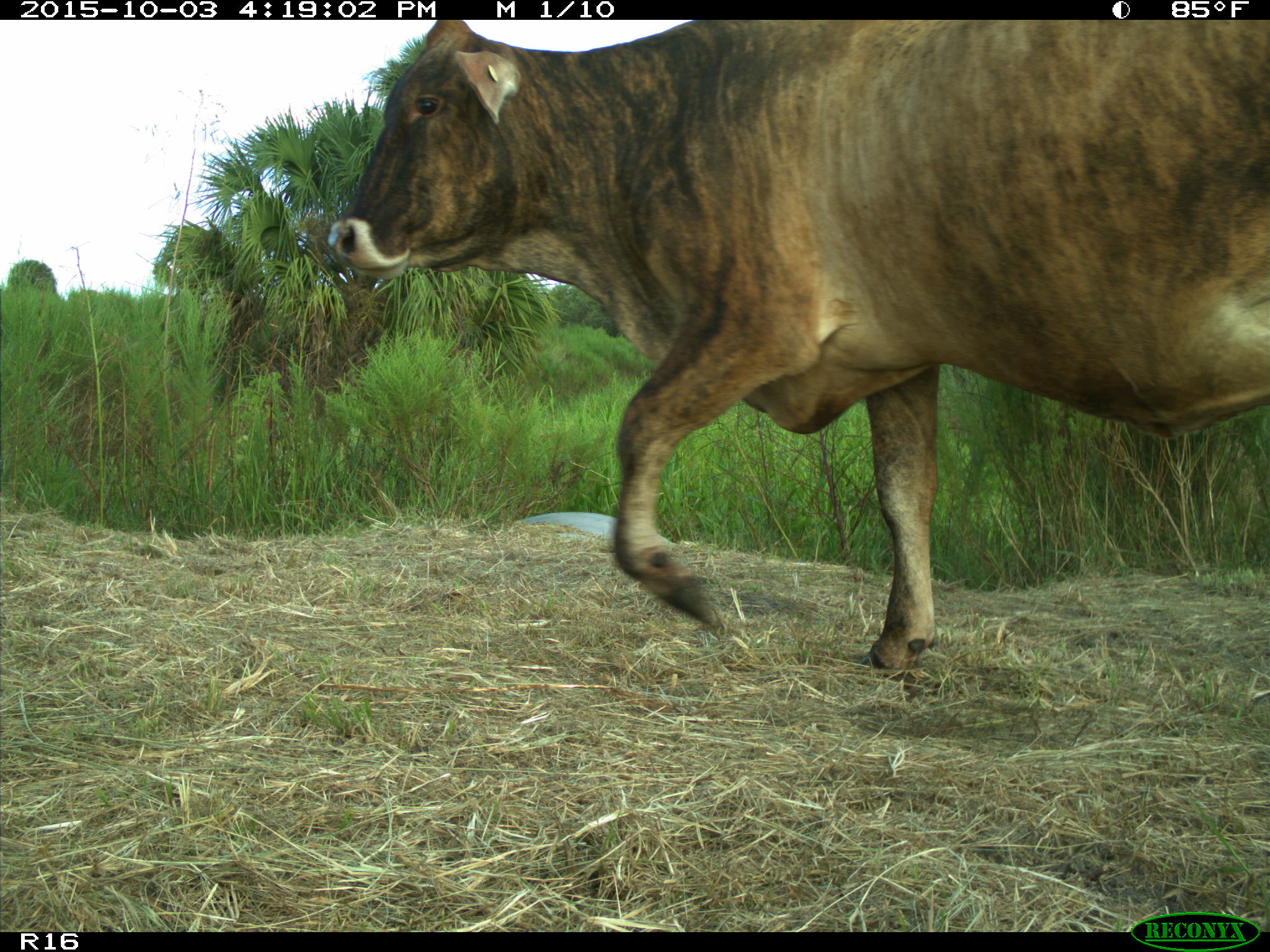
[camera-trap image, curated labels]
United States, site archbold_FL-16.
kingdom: Animalia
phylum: Chordata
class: Mammalia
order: Artiodactyla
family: Bovidae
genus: Bos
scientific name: Bos taurus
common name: domestic cow